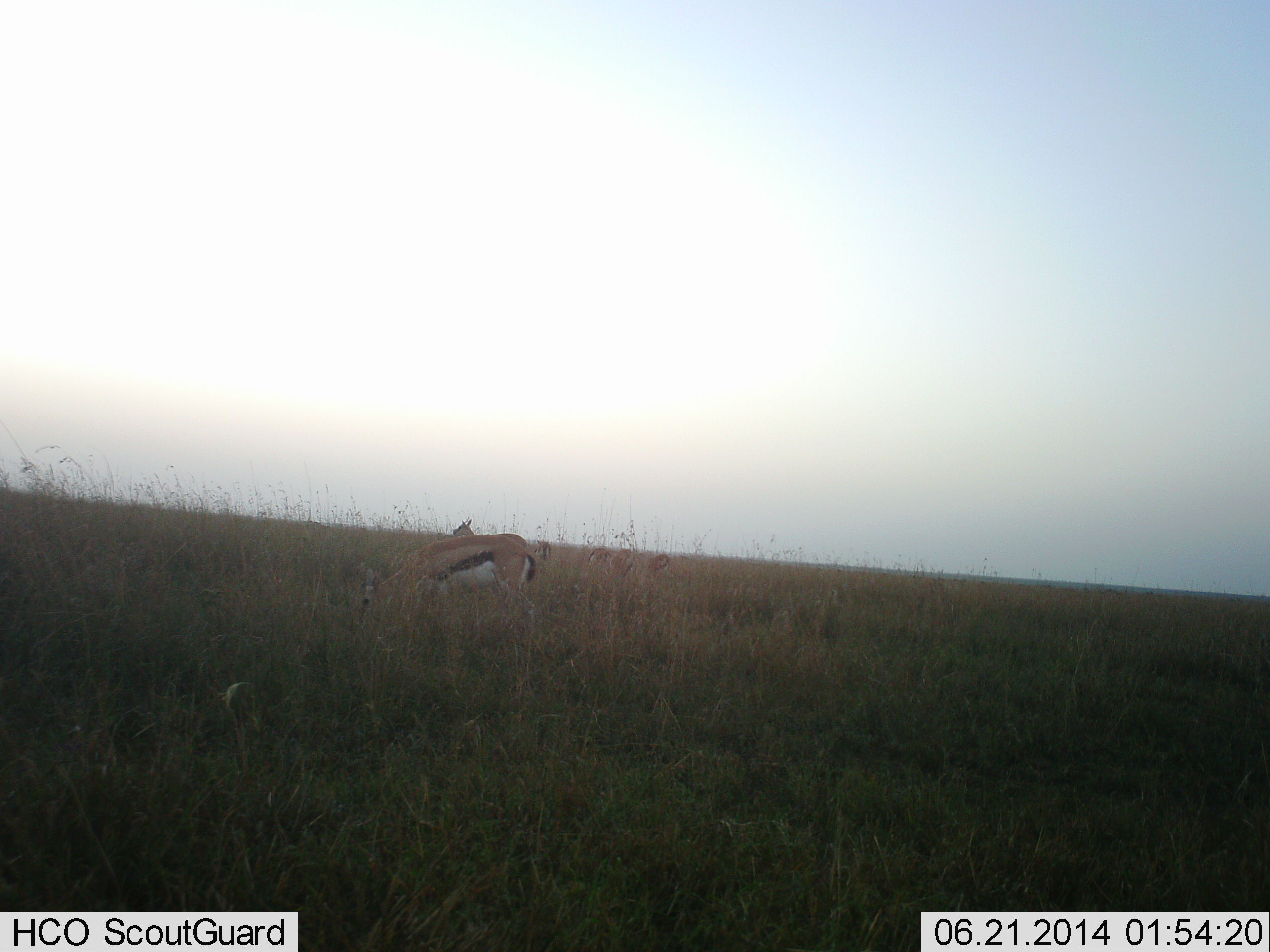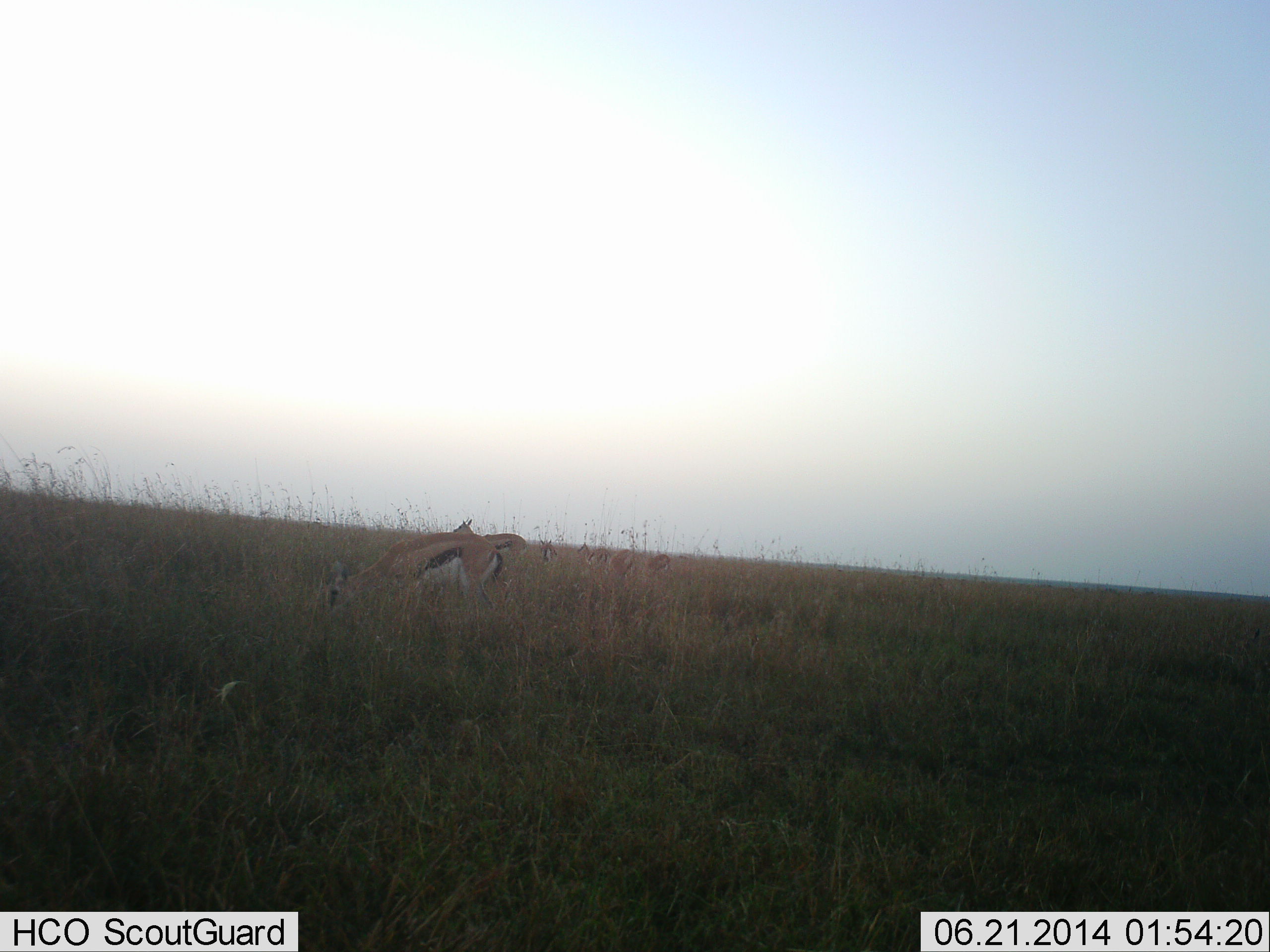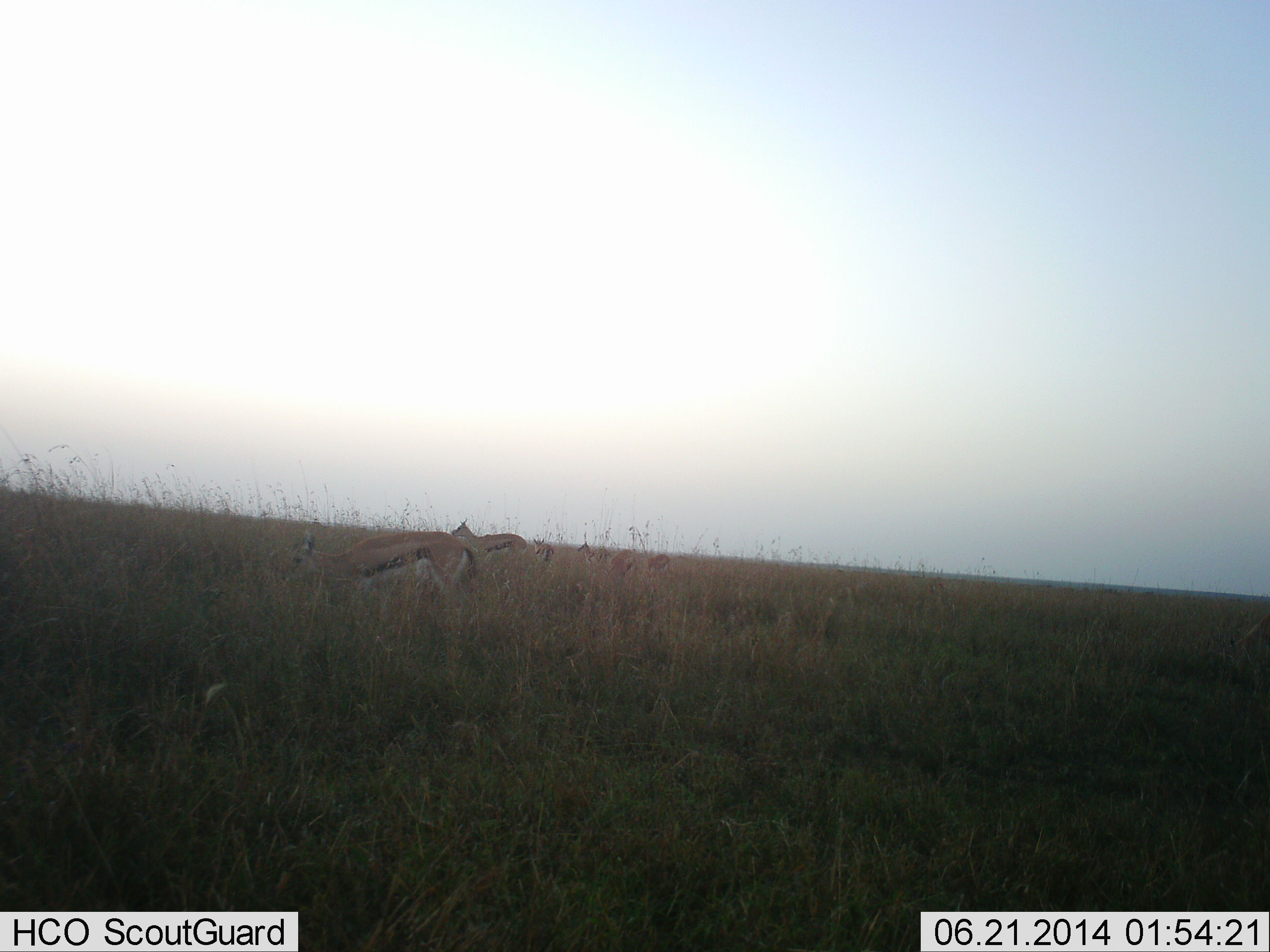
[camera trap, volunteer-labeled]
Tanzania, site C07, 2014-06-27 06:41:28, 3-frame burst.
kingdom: Animalia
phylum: Chordata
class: Mammalia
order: Artiodactyla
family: Bovidae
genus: Eudorcas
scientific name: Eudorcas thomsonii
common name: thomson's gazelle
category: gazellethomsons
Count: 4.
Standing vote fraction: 40%.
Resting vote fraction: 0%.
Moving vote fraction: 10%.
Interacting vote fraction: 0%.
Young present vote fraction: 0%.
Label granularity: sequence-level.